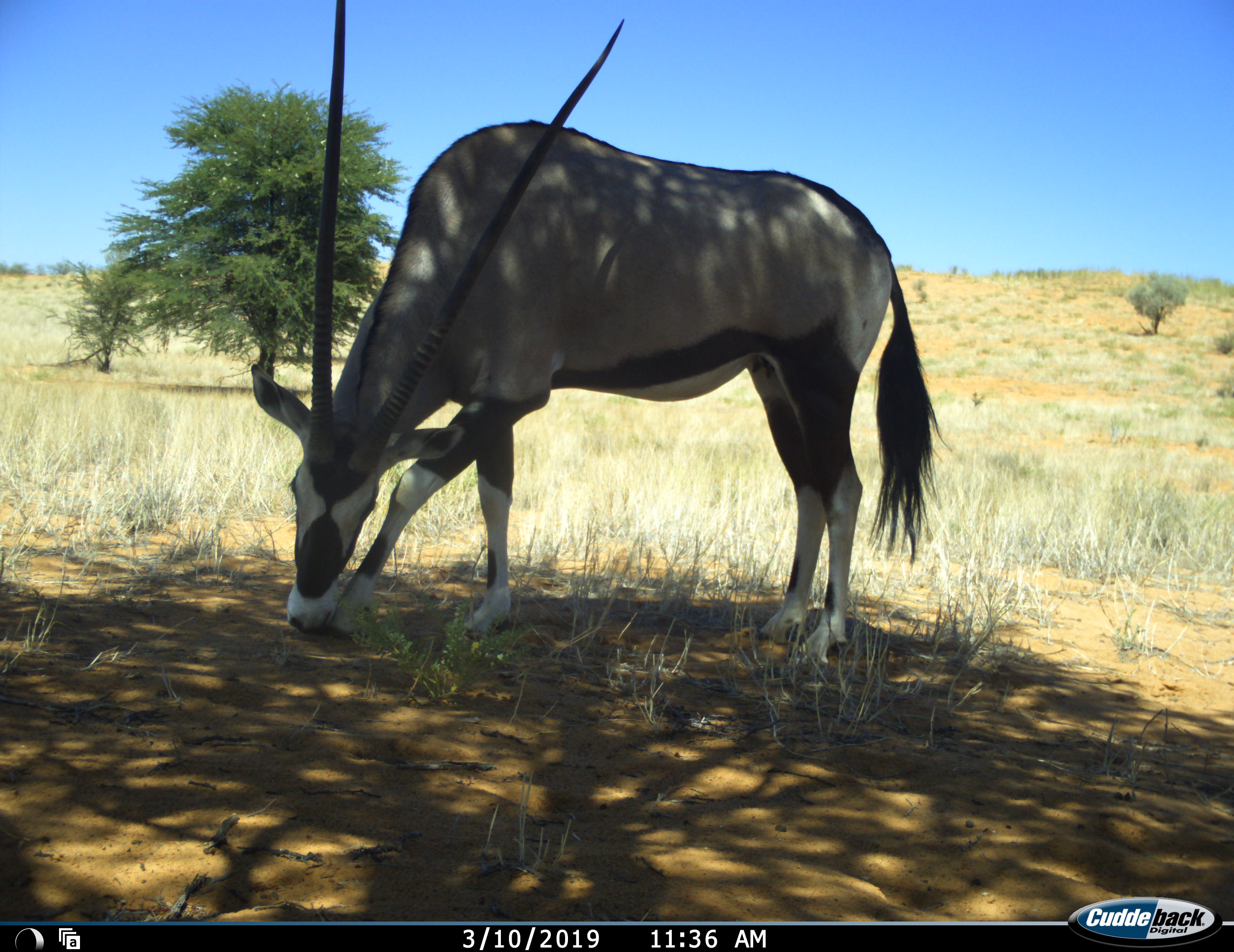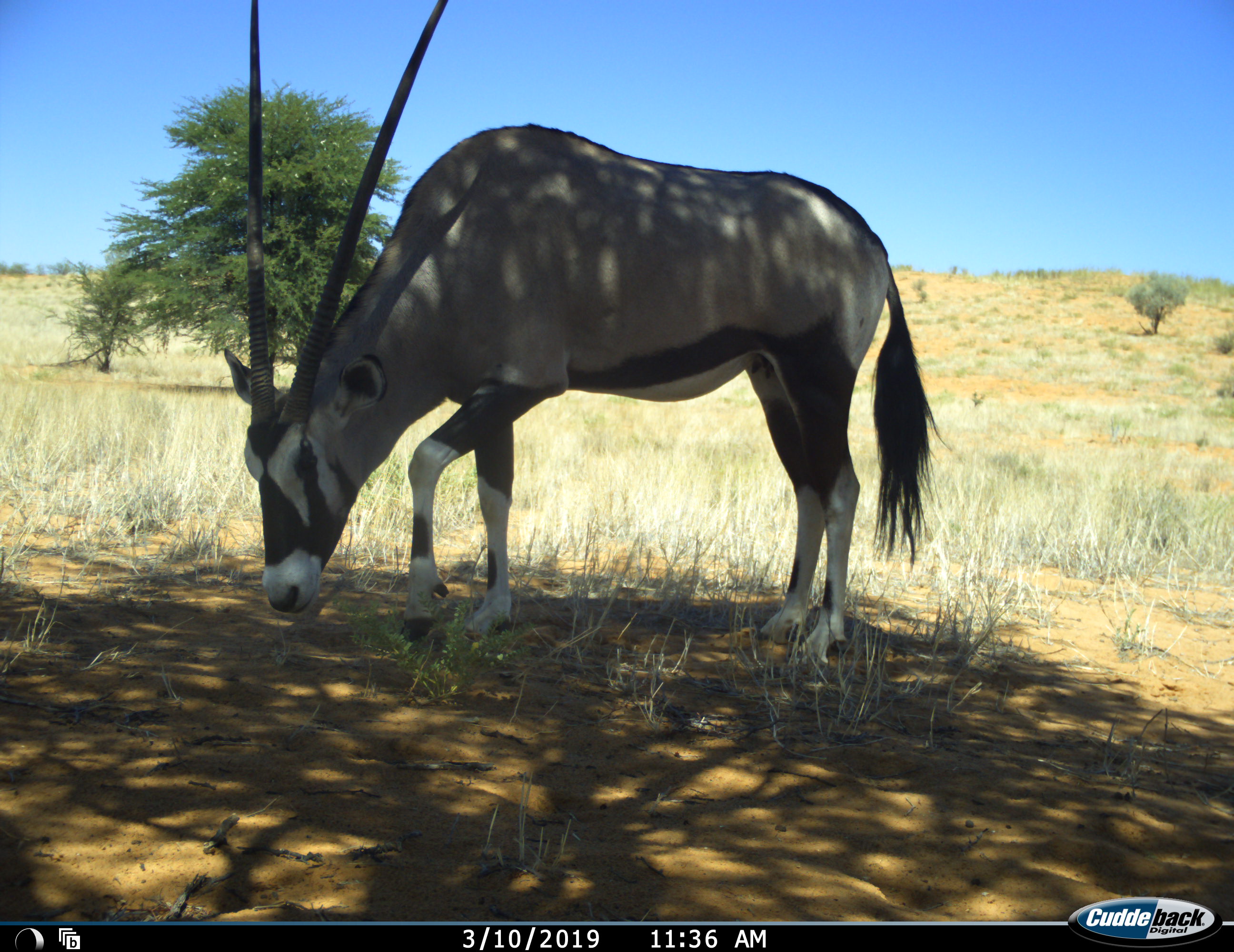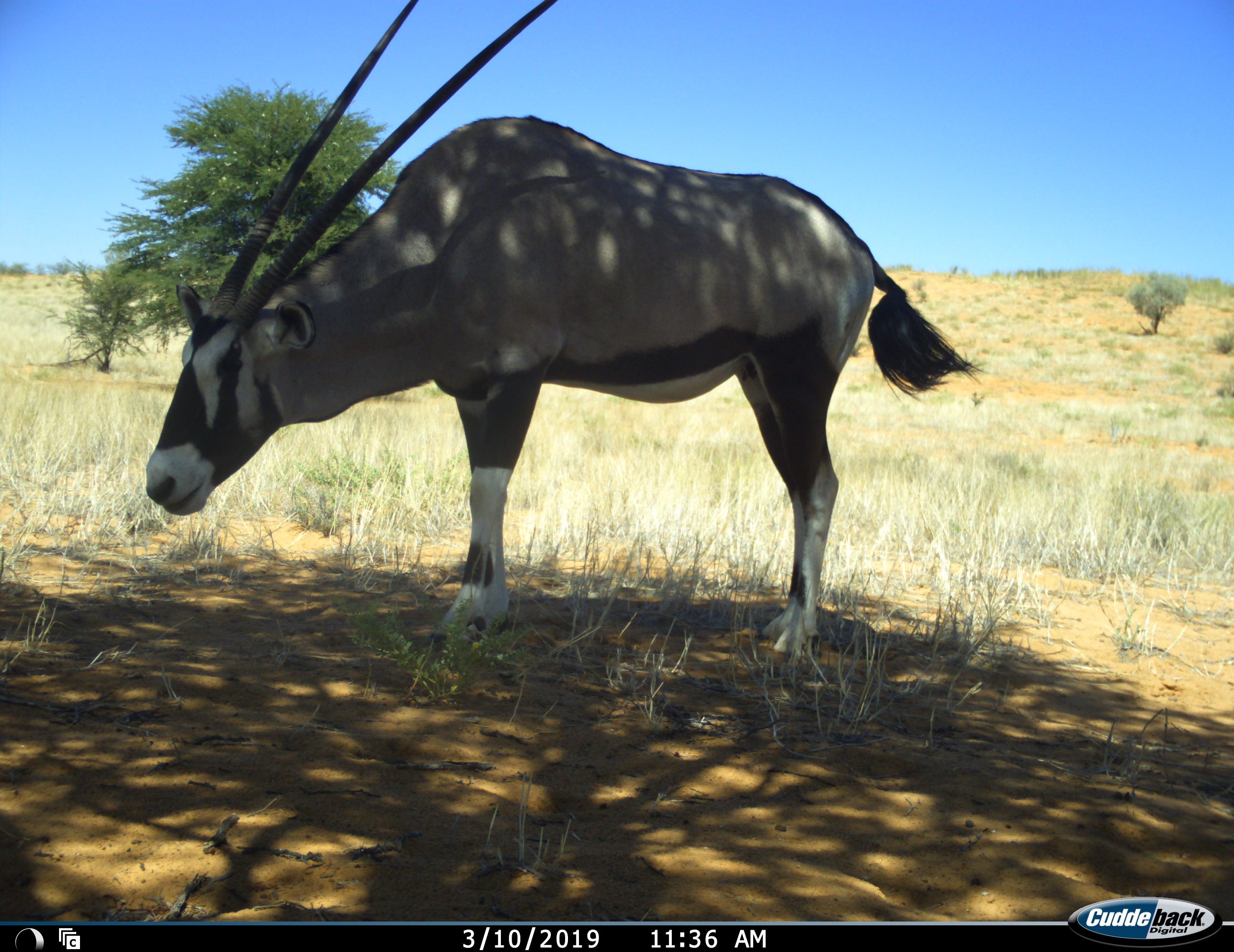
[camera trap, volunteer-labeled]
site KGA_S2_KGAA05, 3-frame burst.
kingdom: Animalia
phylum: Chordata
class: Mammalia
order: Artiodactyla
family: Bovidae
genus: Oryx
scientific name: Oryx gazella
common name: gemsbok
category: oryx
Oryx (gemsbok) (Oryx gazella), count 1. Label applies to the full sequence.